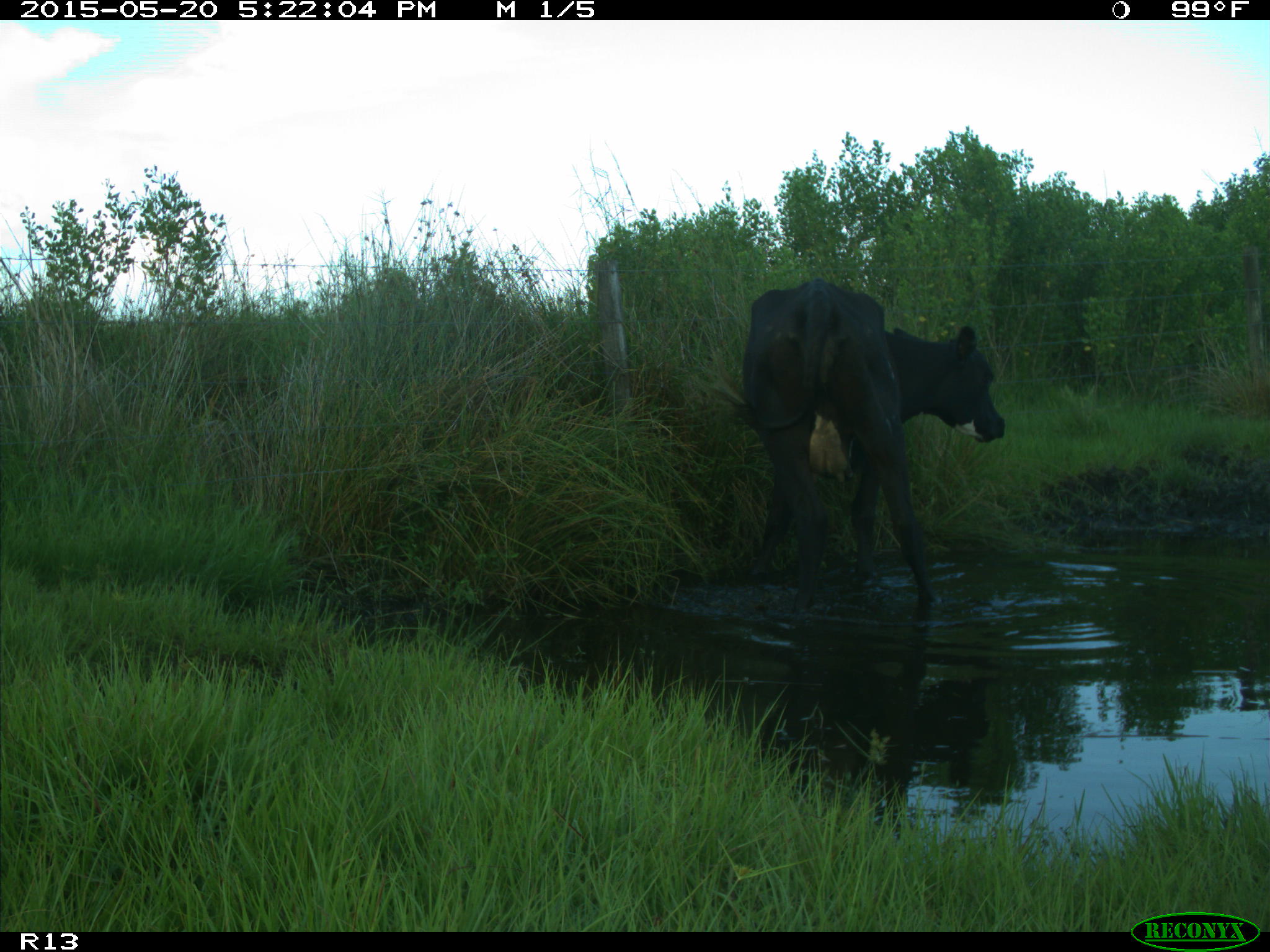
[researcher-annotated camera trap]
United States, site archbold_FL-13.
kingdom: Animalia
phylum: Chordata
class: Mammalia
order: Artiodactyla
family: Bovidae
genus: Bos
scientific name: Bos taurus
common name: domestic cow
Bos taurus (domestic cow).